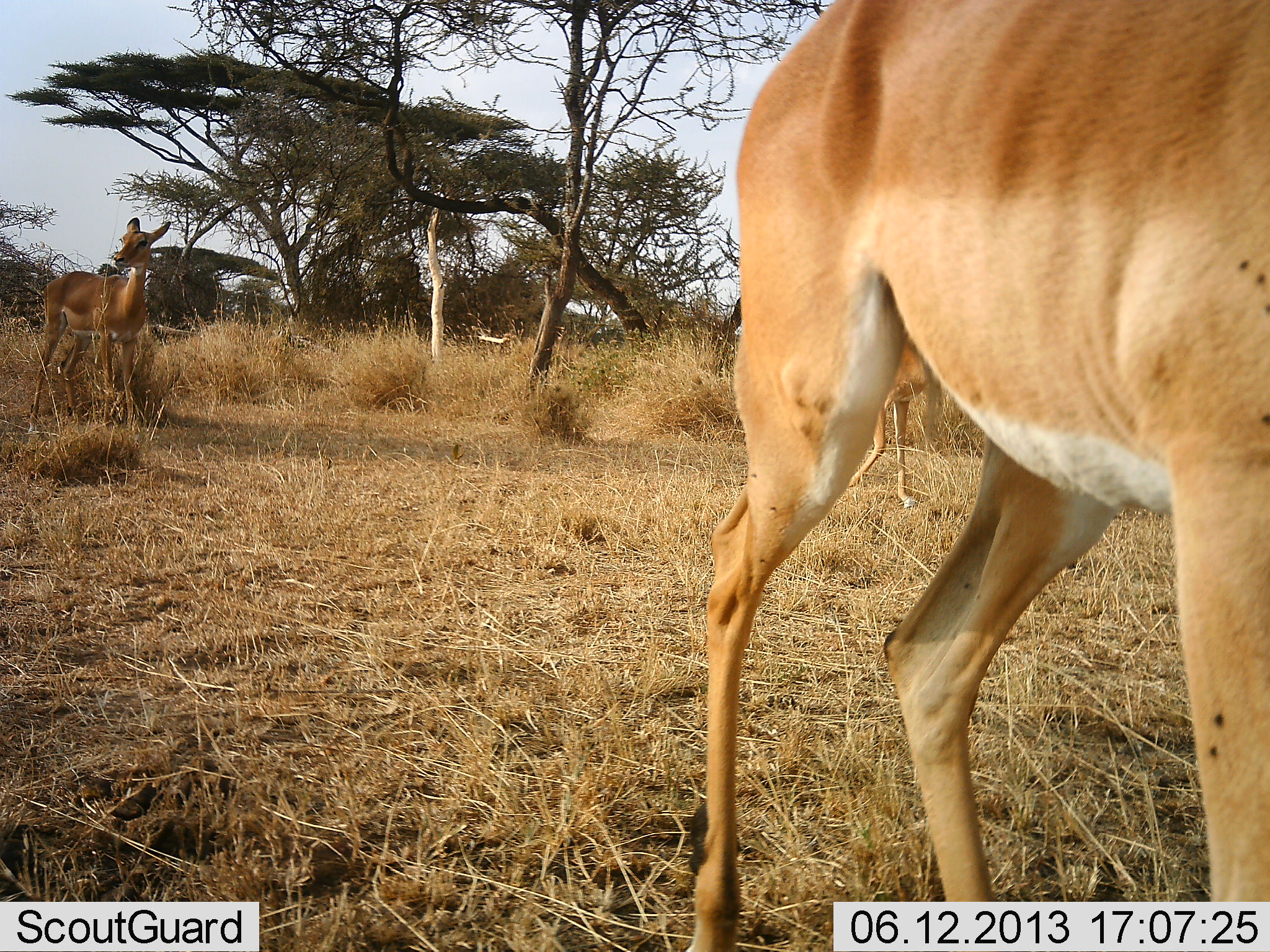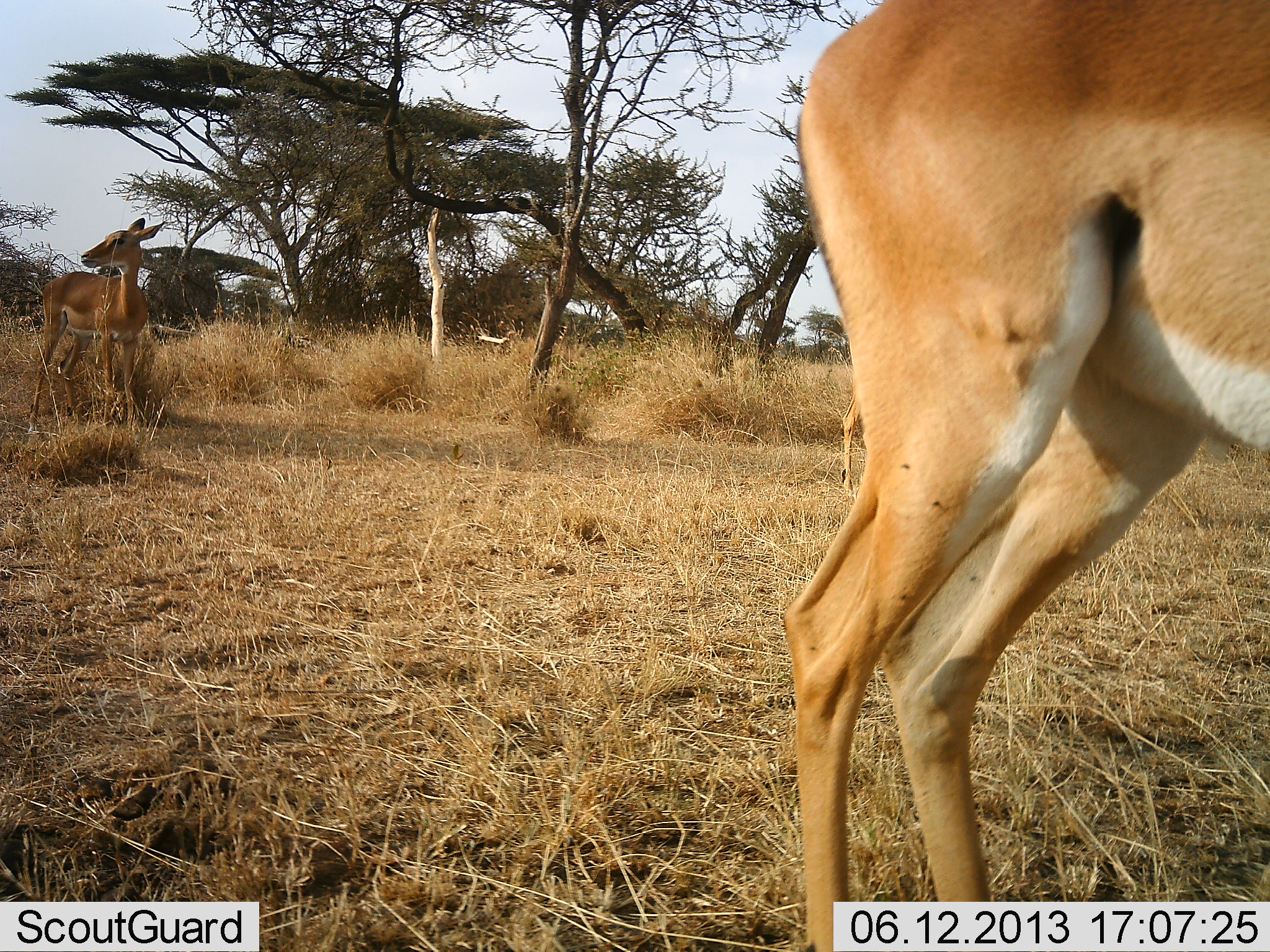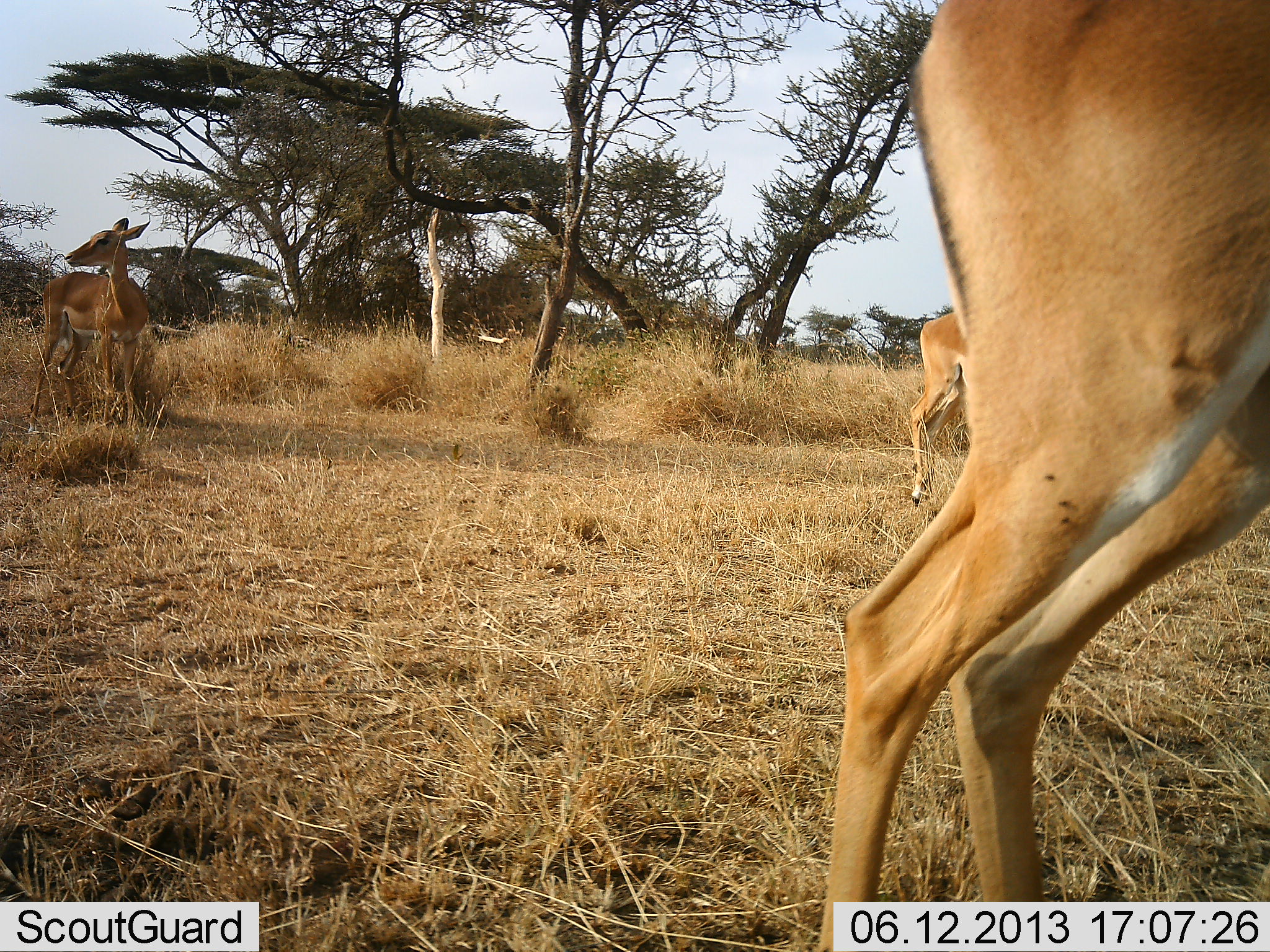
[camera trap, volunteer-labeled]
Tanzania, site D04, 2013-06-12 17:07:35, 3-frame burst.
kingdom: Animalia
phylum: Chordata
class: Mammalia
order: Artiodactyla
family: Bovidae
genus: Aepyceros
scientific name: Aepyceros melampus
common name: impala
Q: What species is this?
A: Impala (Aepyceros melampus).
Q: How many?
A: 3.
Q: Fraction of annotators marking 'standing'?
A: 90%.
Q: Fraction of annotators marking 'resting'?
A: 0%.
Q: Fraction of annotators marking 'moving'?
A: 60%.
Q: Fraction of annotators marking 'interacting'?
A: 0%.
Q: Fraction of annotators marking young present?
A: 0%.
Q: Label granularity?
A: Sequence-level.